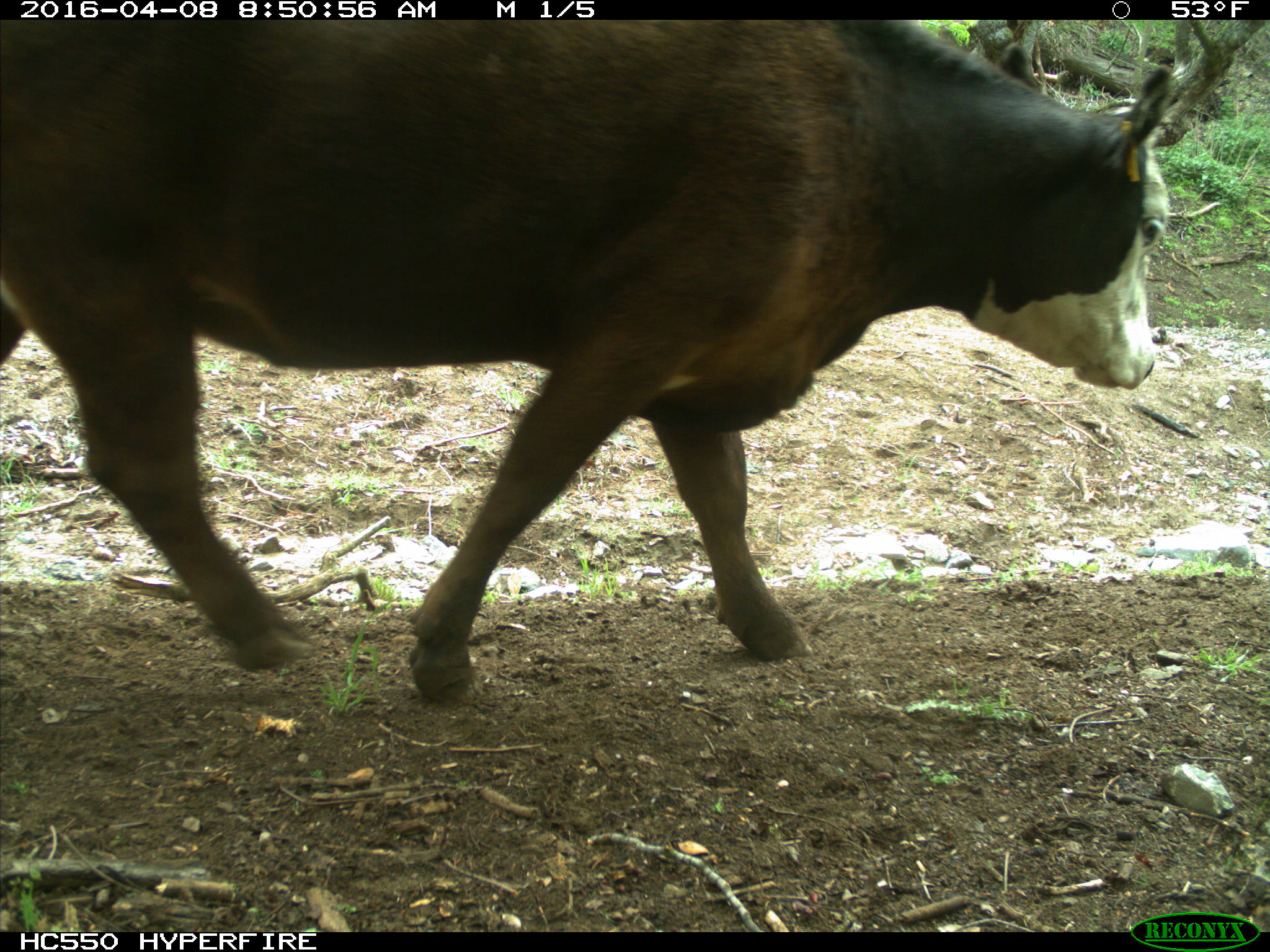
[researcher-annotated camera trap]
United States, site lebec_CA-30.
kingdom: Animalia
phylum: Chordata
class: Mammalia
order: Artiodactyla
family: Bovidae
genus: Bos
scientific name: Bos taurus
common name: domestic cow